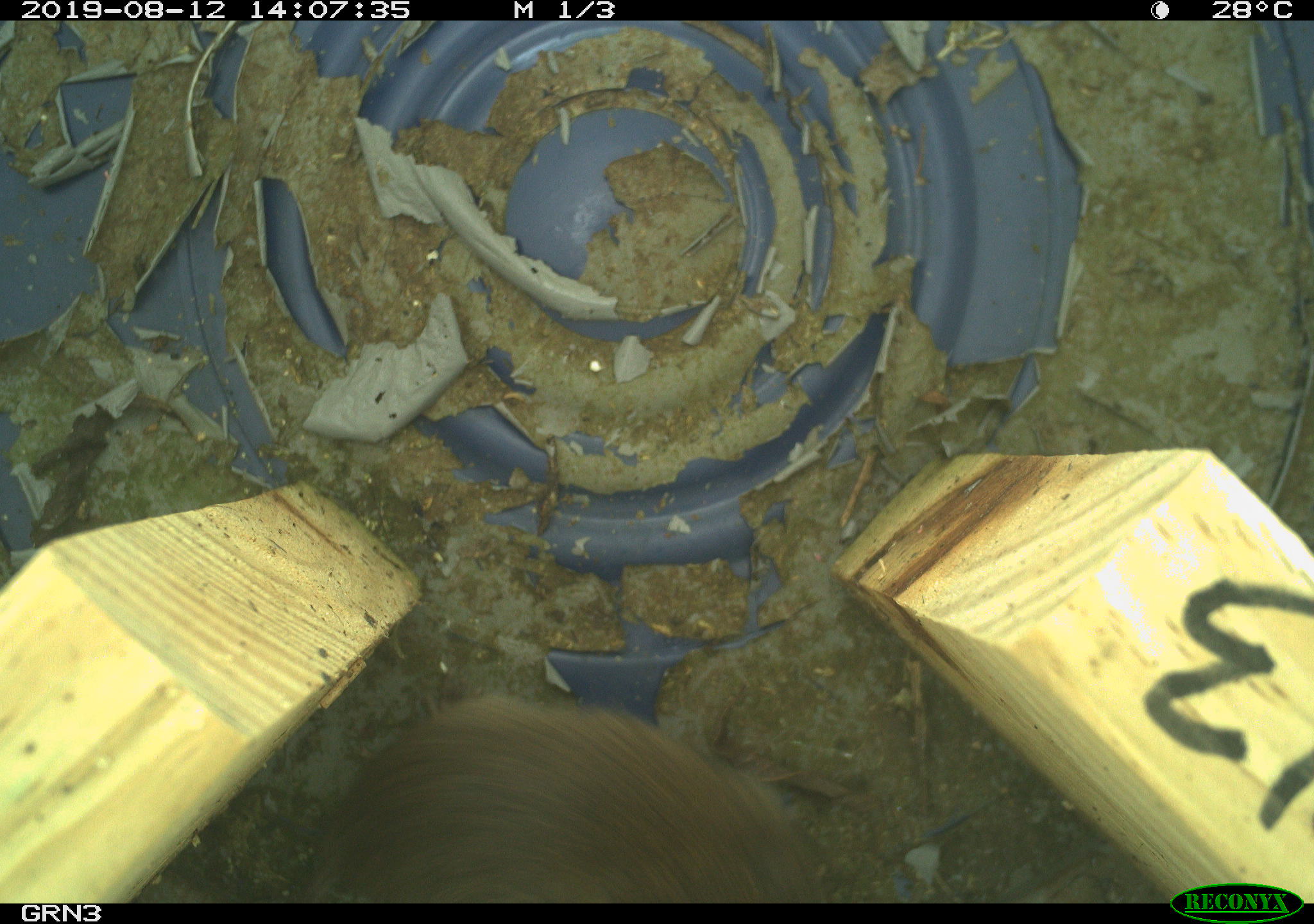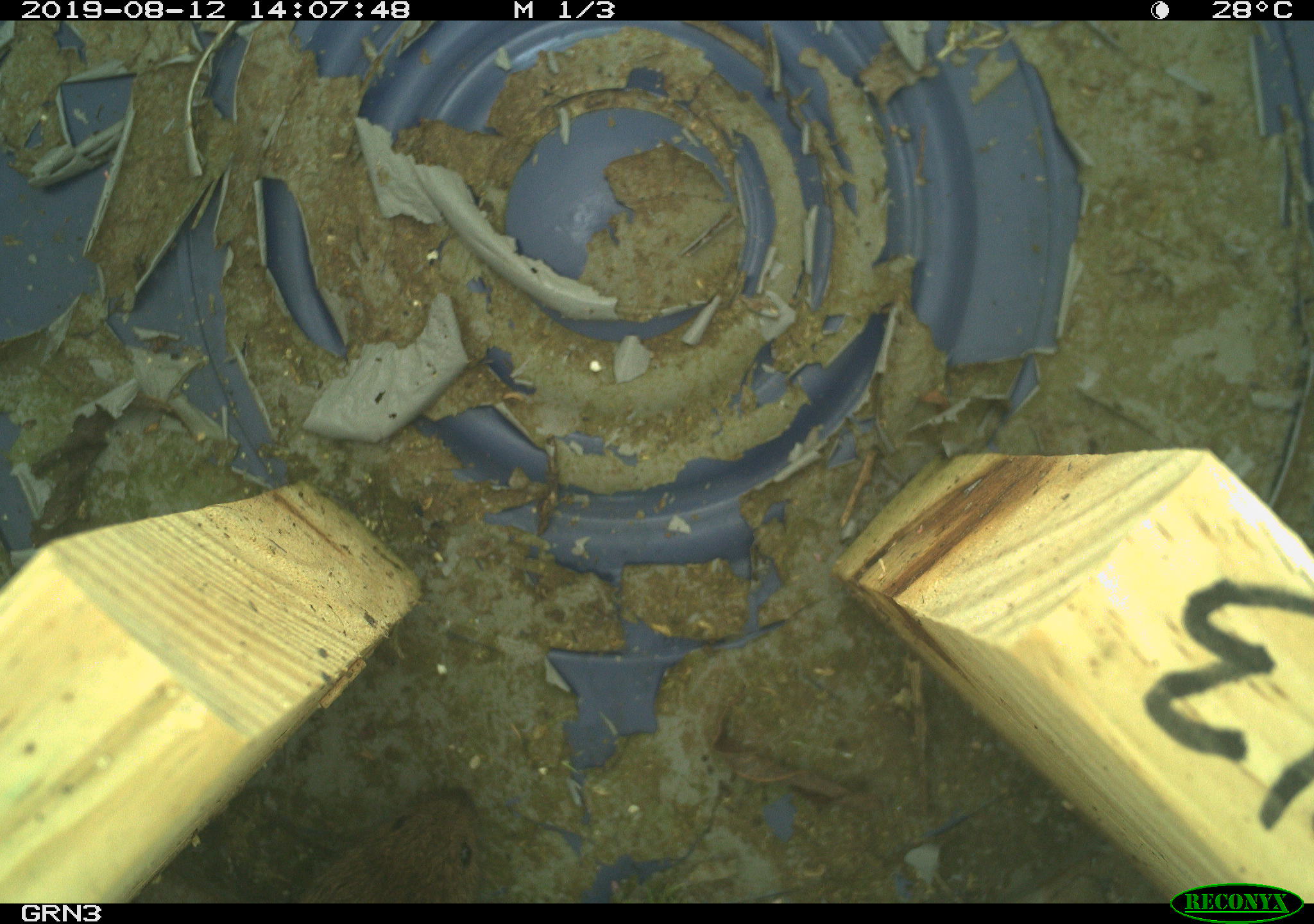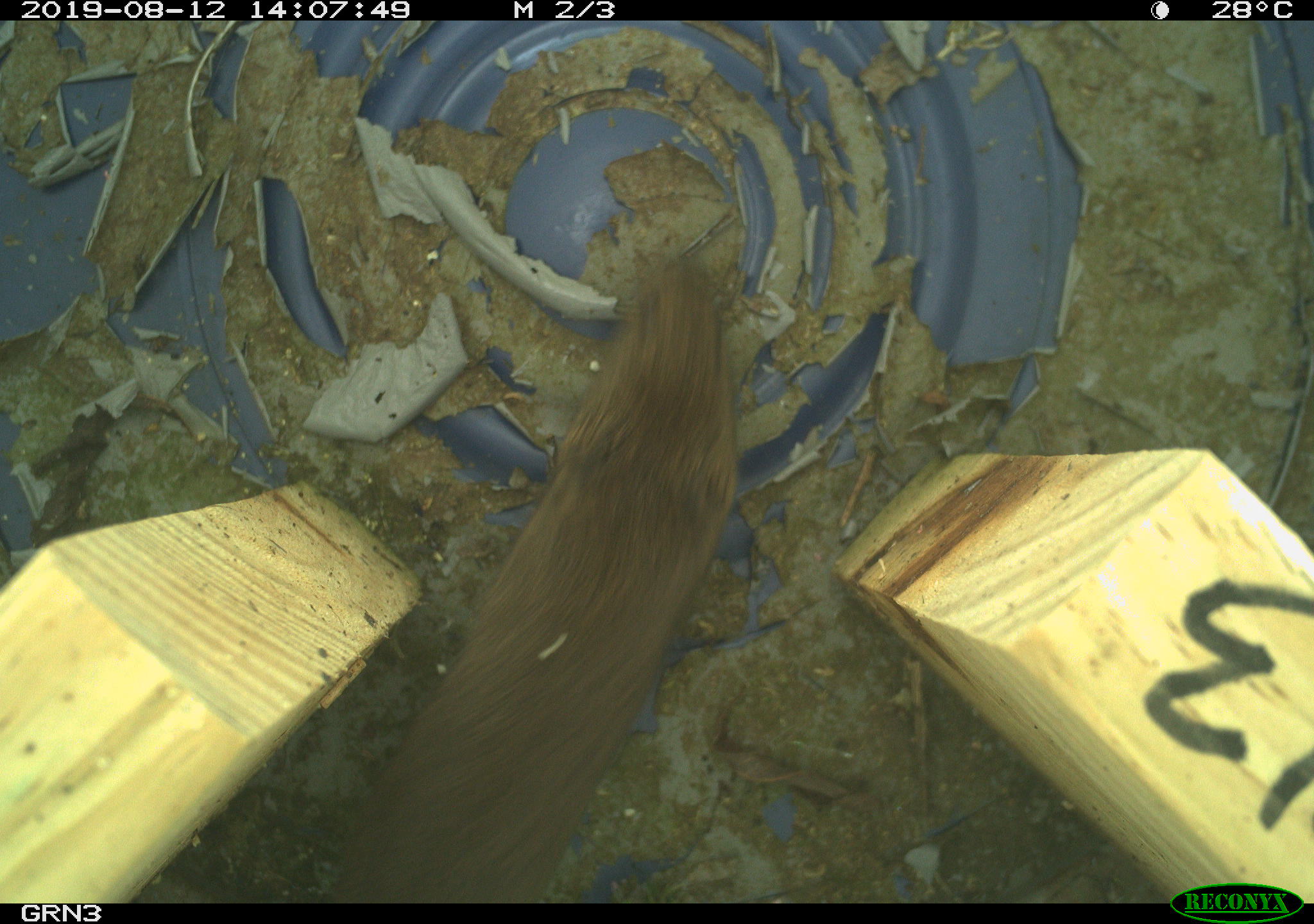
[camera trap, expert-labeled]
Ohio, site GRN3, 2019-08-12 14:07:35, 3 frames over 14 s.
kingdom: Animalia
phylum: Chordata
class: Mammalia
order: Rodentia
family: Cricetidae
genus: Microtus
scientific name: Microtus pennsylvanicus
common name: meadow vole